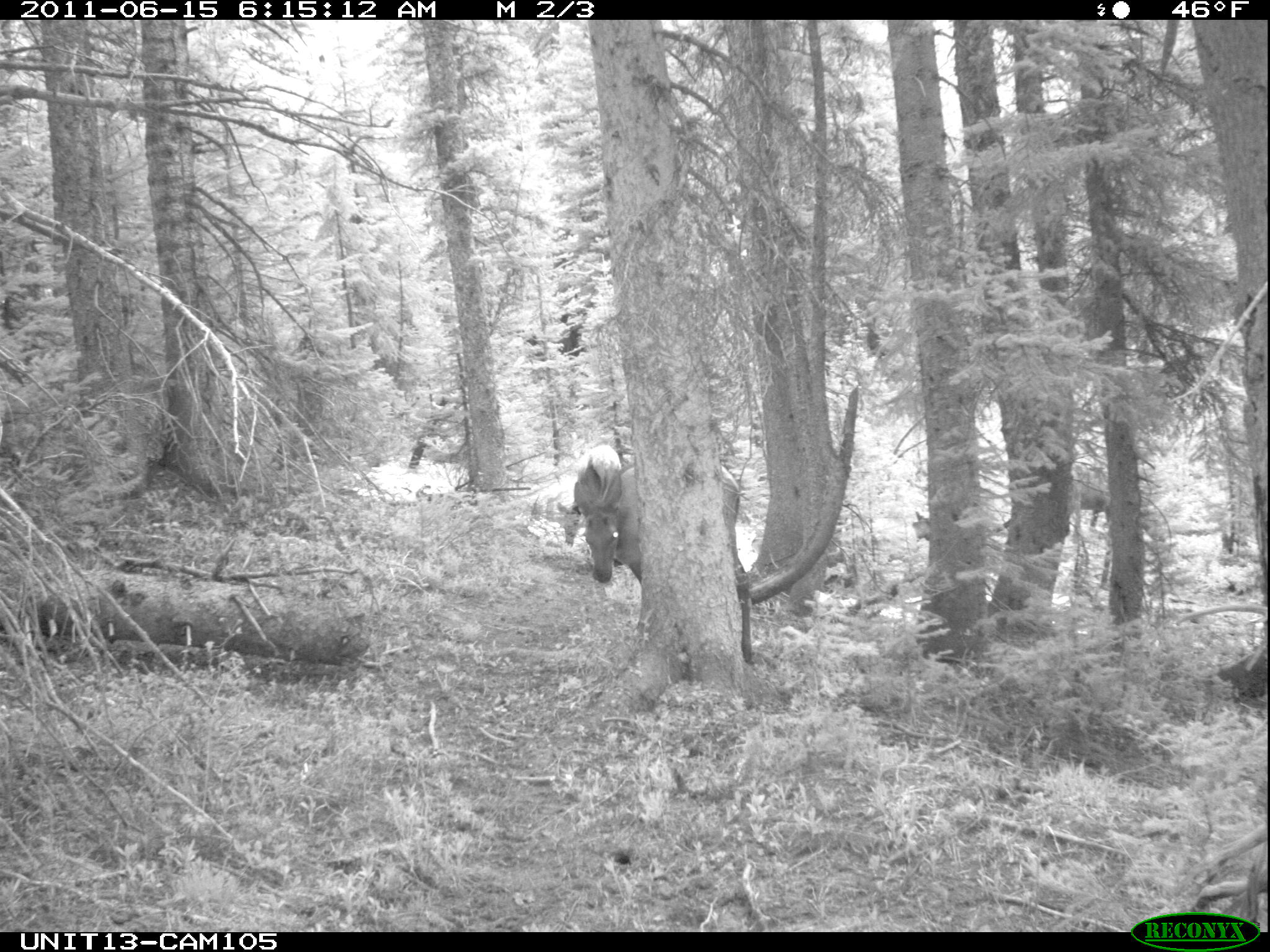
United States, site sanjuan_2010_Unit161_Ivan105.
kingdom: Animalia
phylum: Chordata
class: Mammalia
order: Artiodactyla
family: Cervidae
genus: Cervus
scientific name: Cervus elaphus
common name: red deer